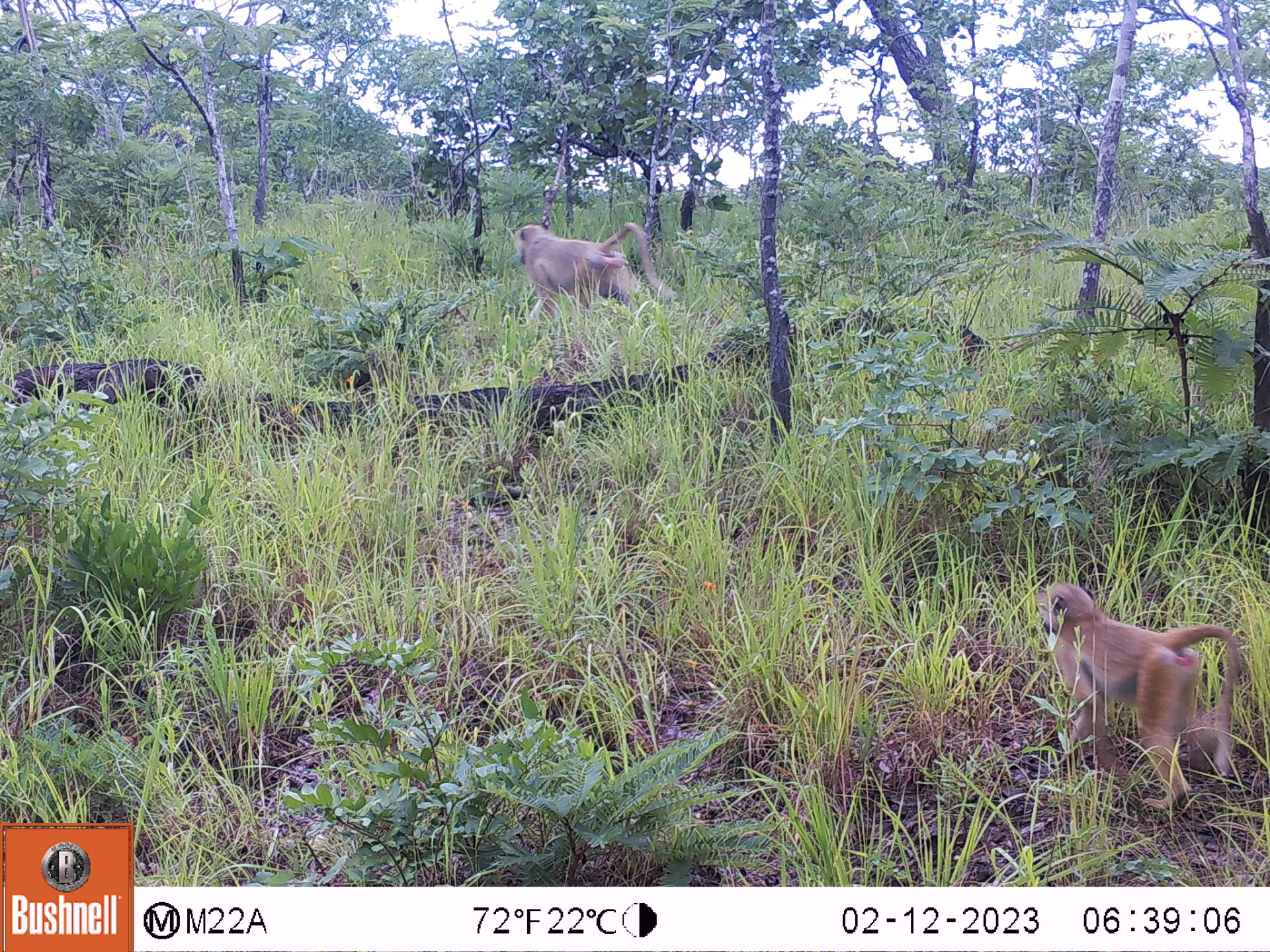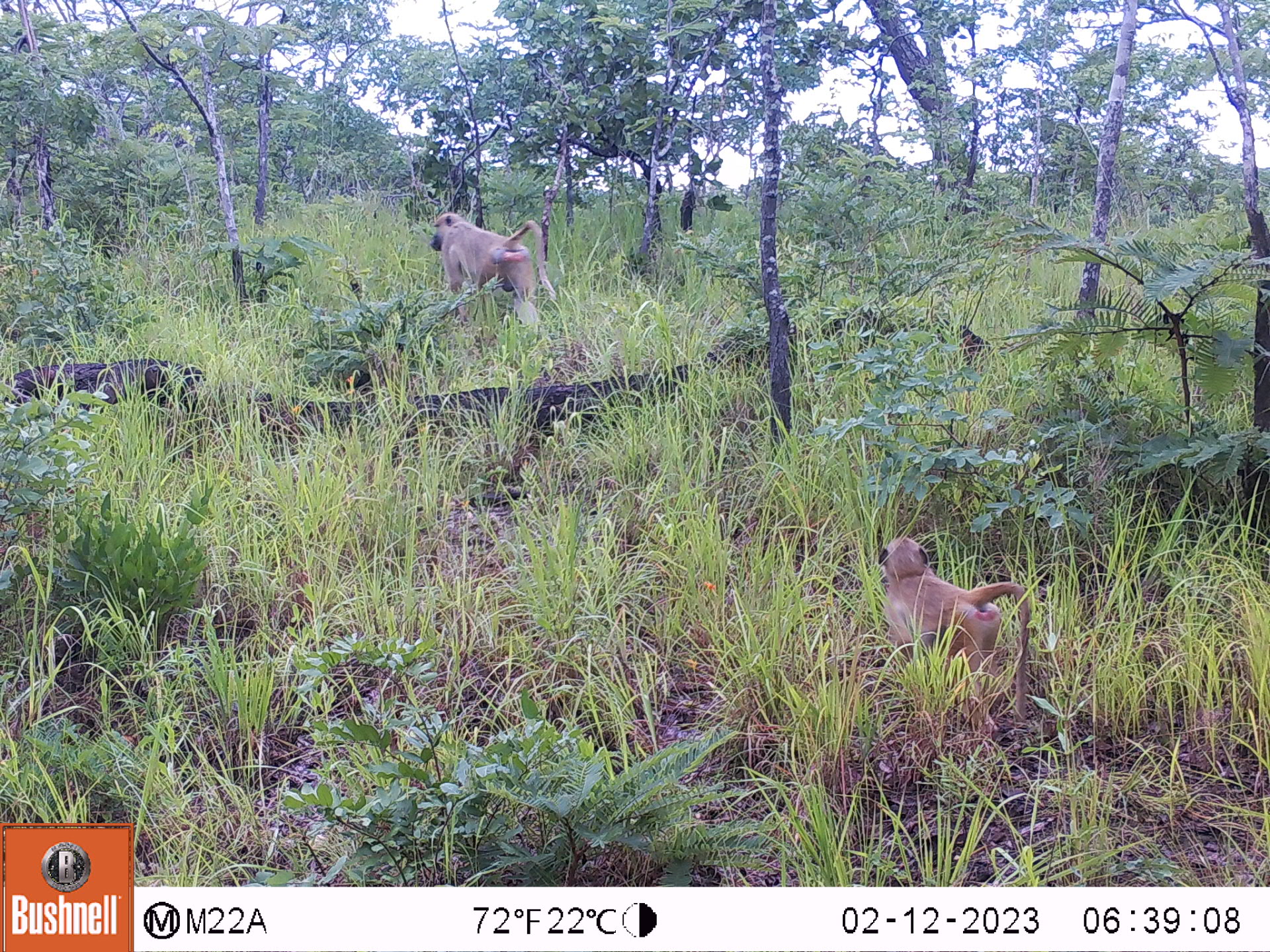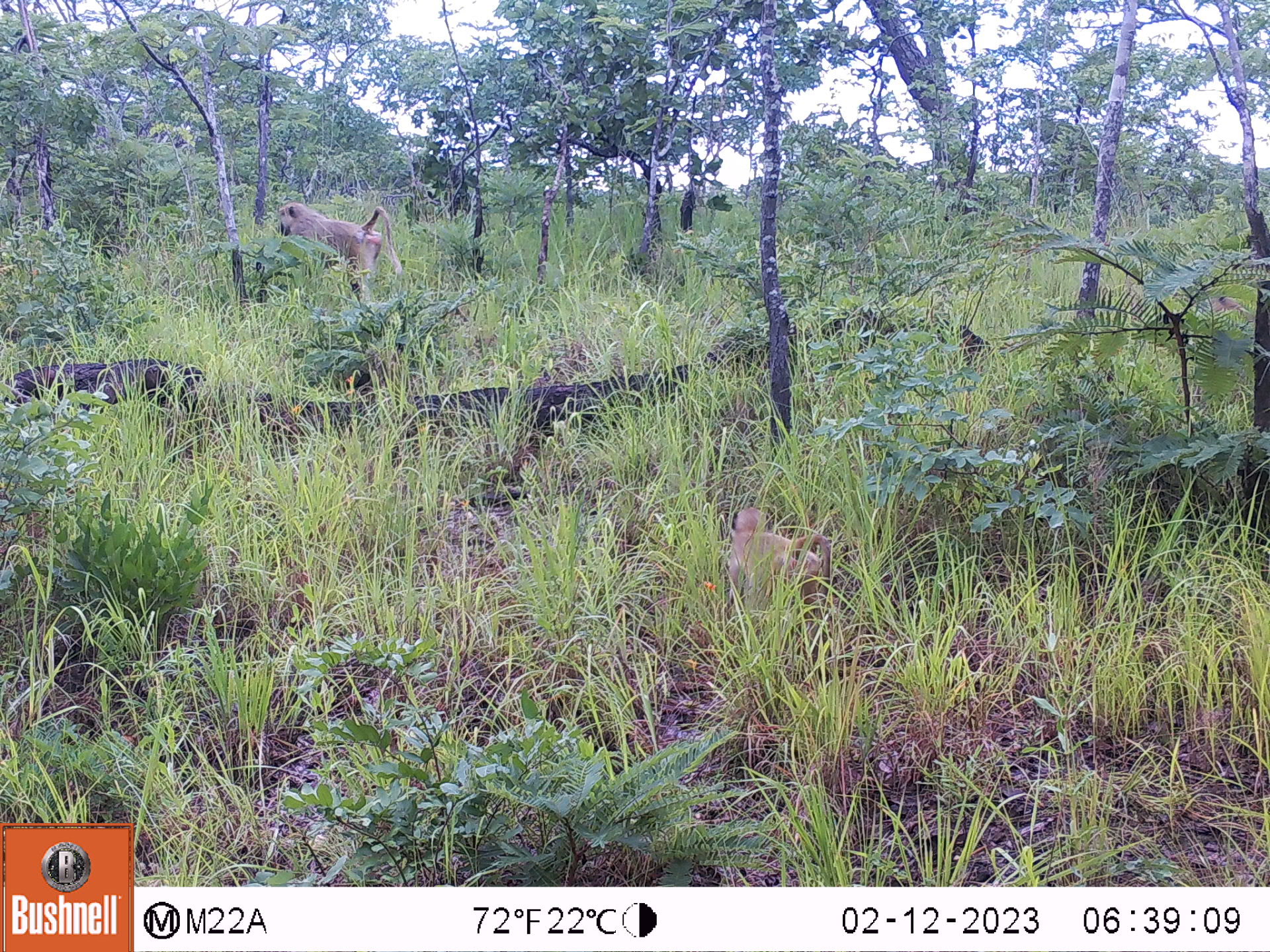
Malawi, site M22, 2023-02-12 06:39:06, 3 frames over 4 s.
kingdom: Animalia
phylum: Chordata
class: Mammalia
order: Primates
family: Cercopithecidae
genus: Papio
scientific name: Papio cynocephalus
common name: yellow baboon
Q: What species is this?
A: Yellow baboon (Papio cynocephalus).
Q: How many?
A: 2.